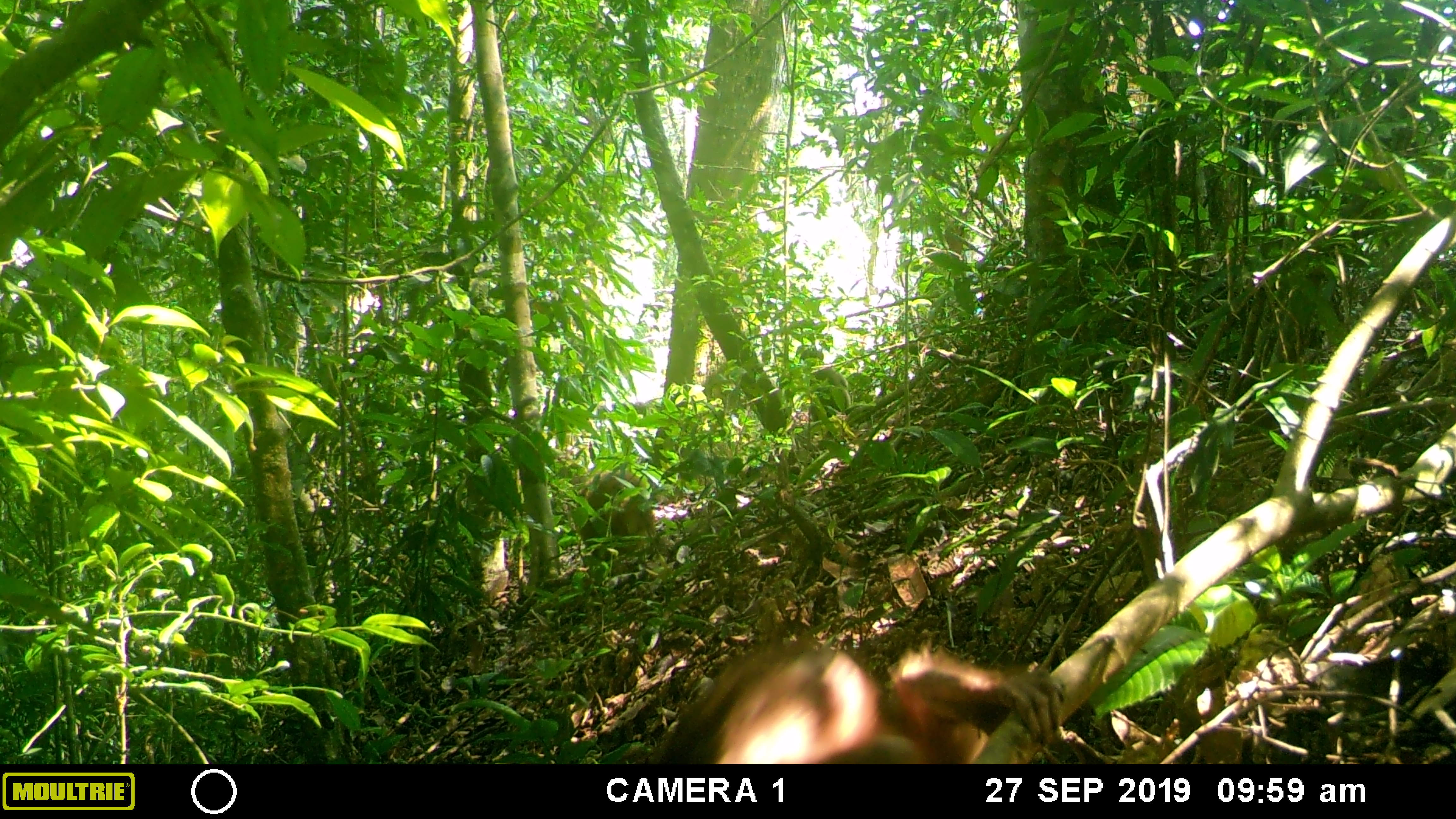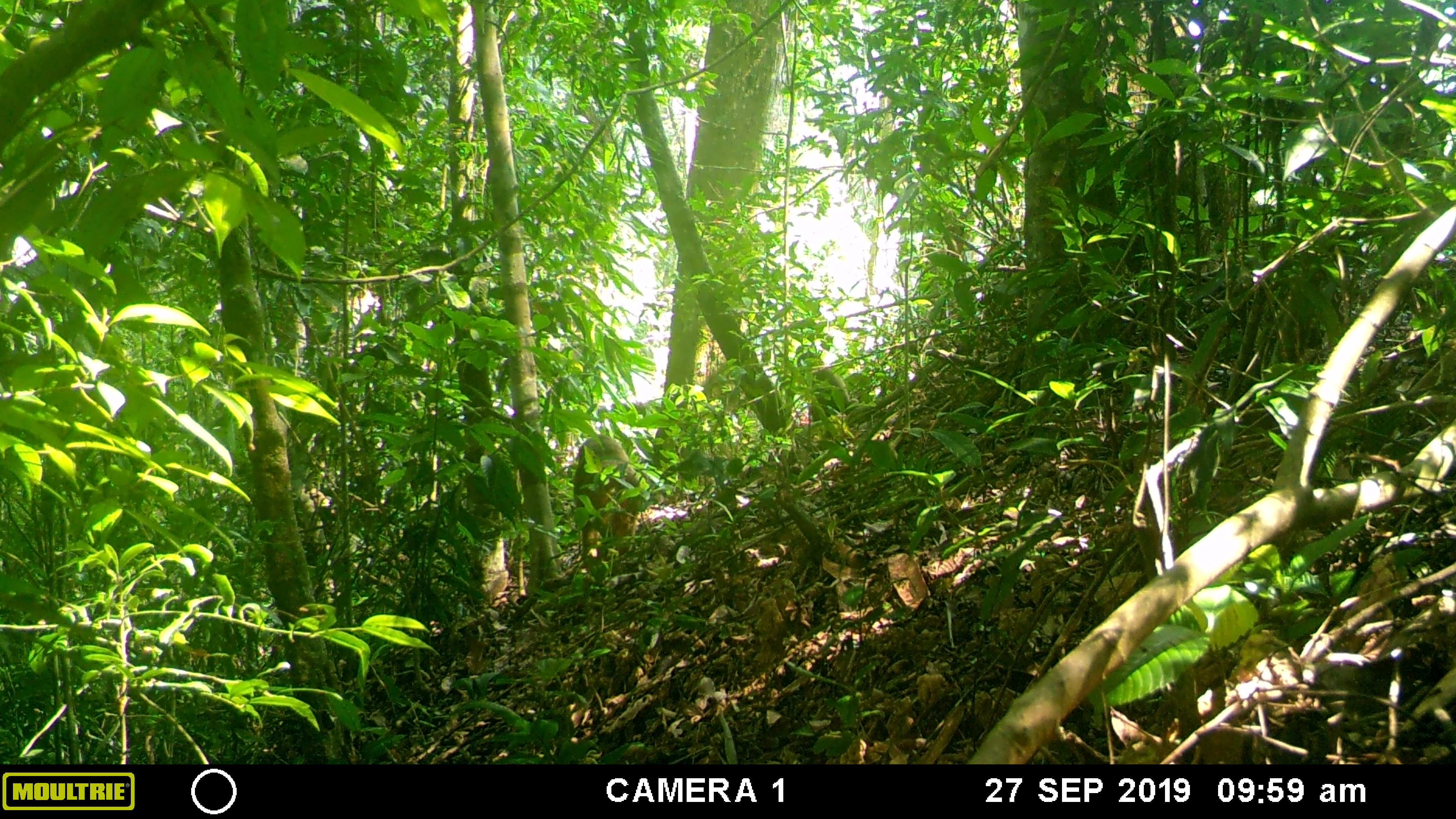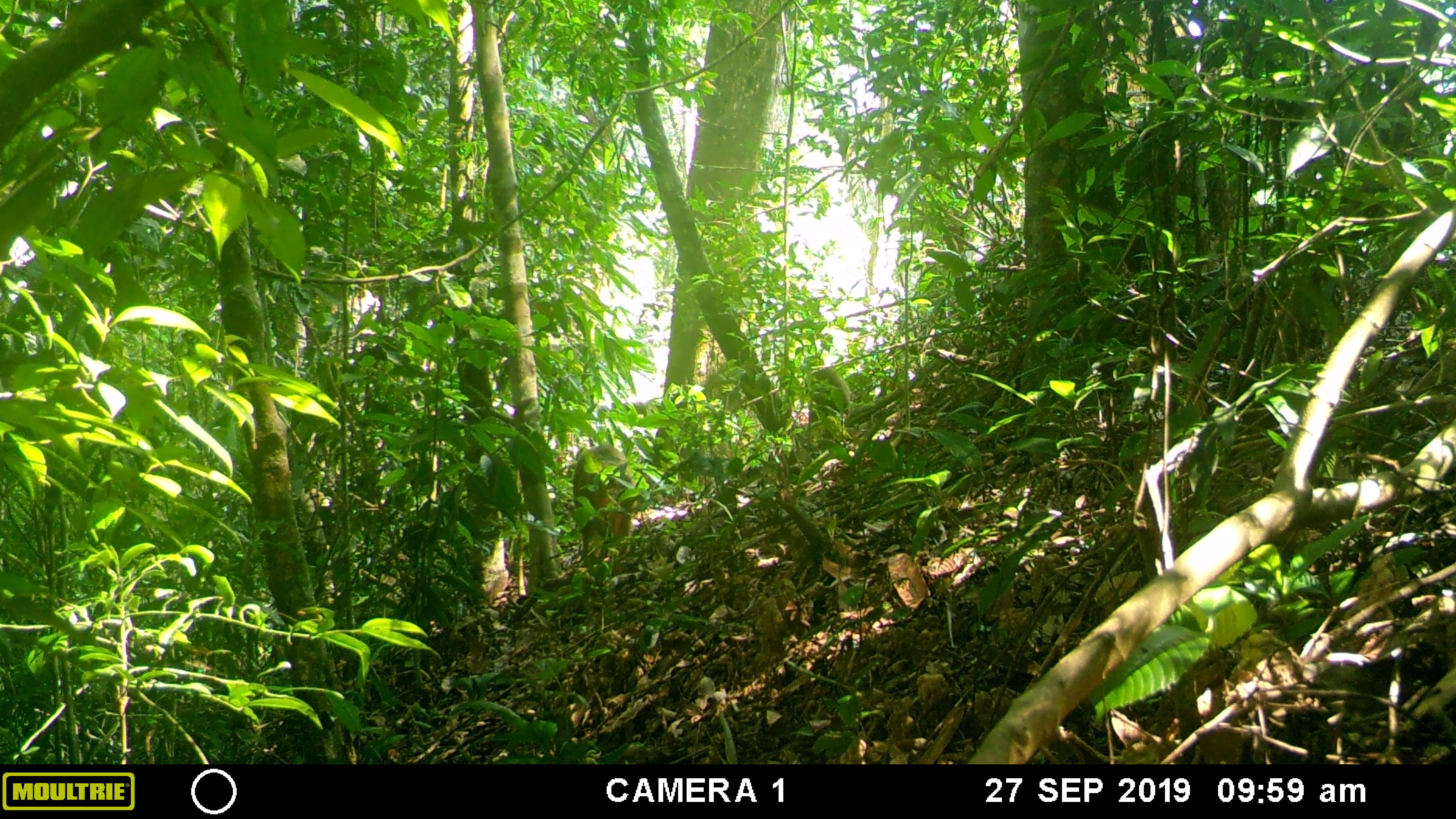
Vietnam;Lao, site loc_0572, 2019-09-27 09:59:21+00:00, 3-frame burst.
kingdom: Animalia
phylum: Chordata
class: Mammalia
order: Primates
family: Cercopithecidae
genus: Macaca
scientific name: Macaca arctoides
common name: stump-tailed macaque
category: stump tailed macaque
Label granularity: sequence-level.